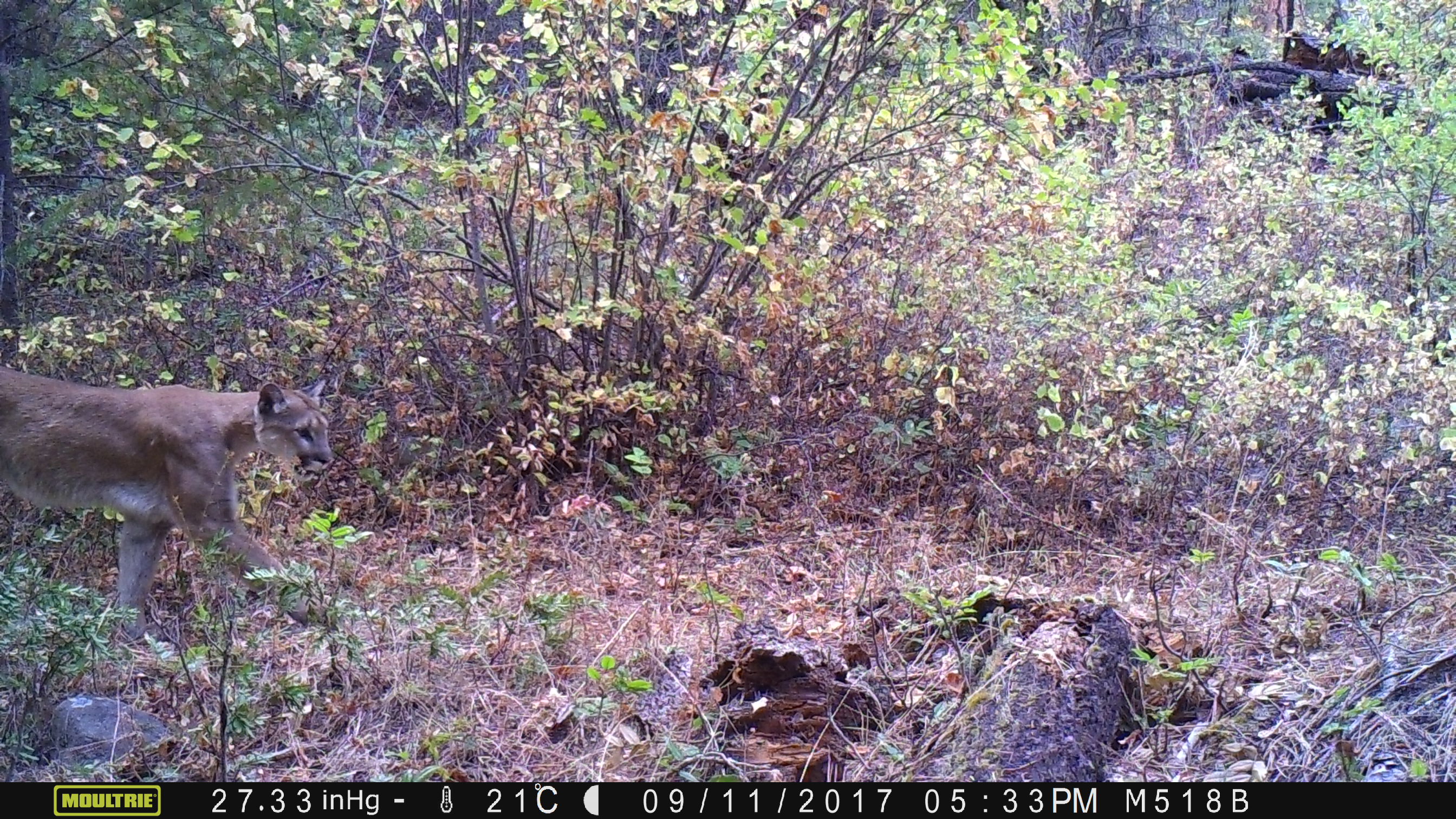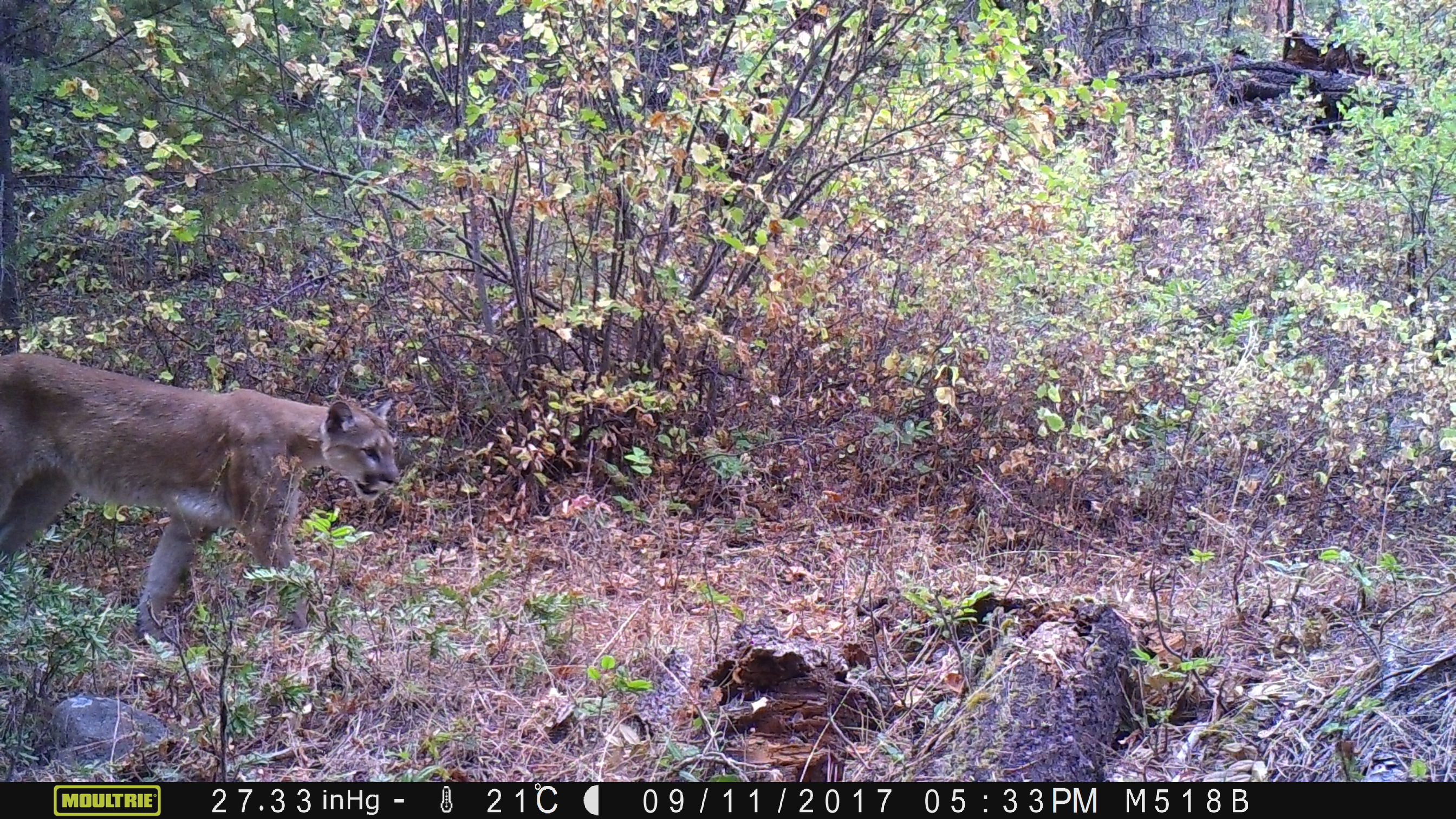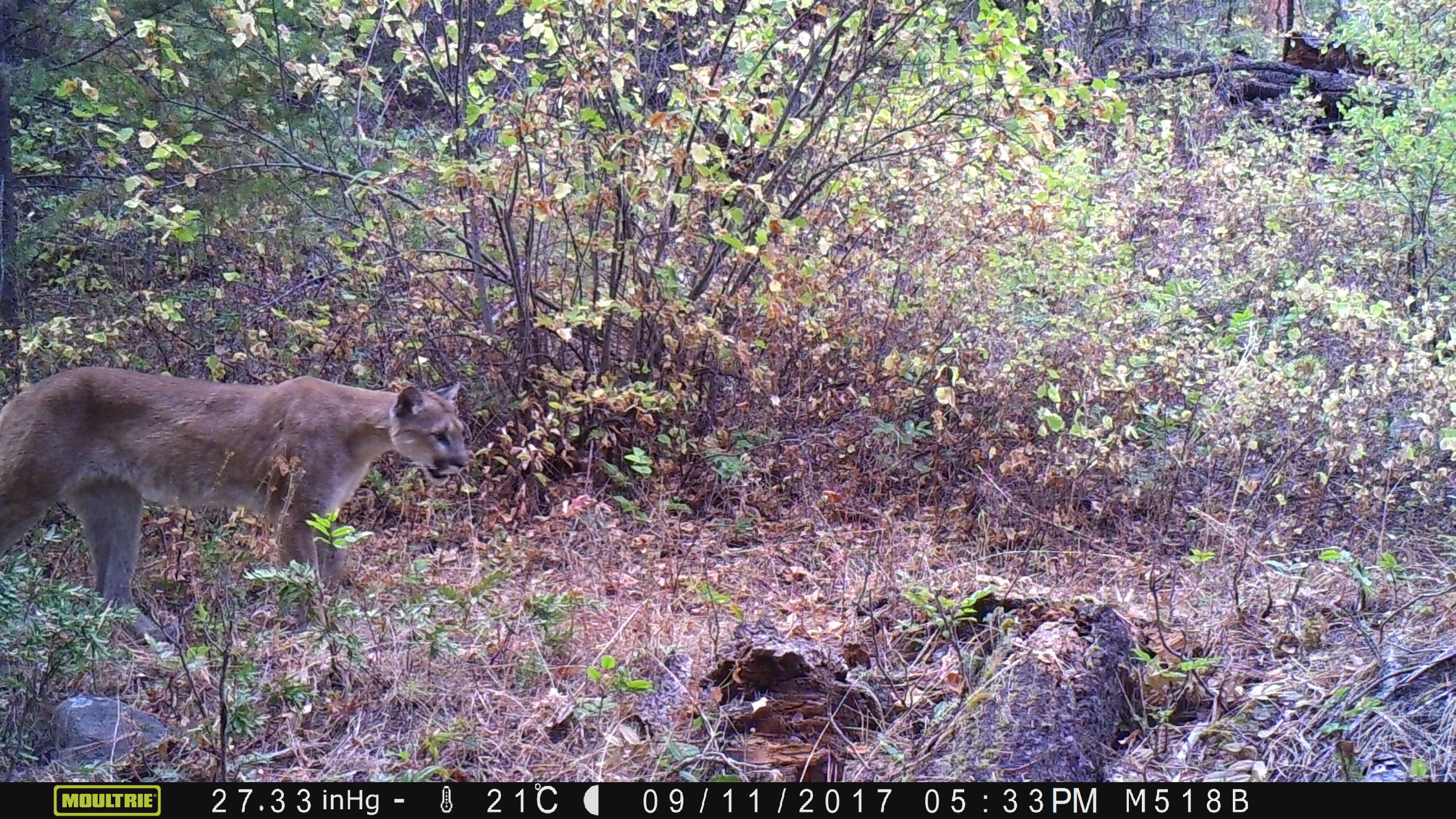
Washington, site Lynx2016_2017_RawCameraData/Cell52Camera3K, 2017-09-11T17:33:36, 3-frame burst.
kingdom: Animalia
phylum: Chordata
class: Mammalia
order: Carnivora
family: Felidae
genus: Puma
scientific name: Puma concolor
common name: mountain lion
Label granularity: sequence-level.